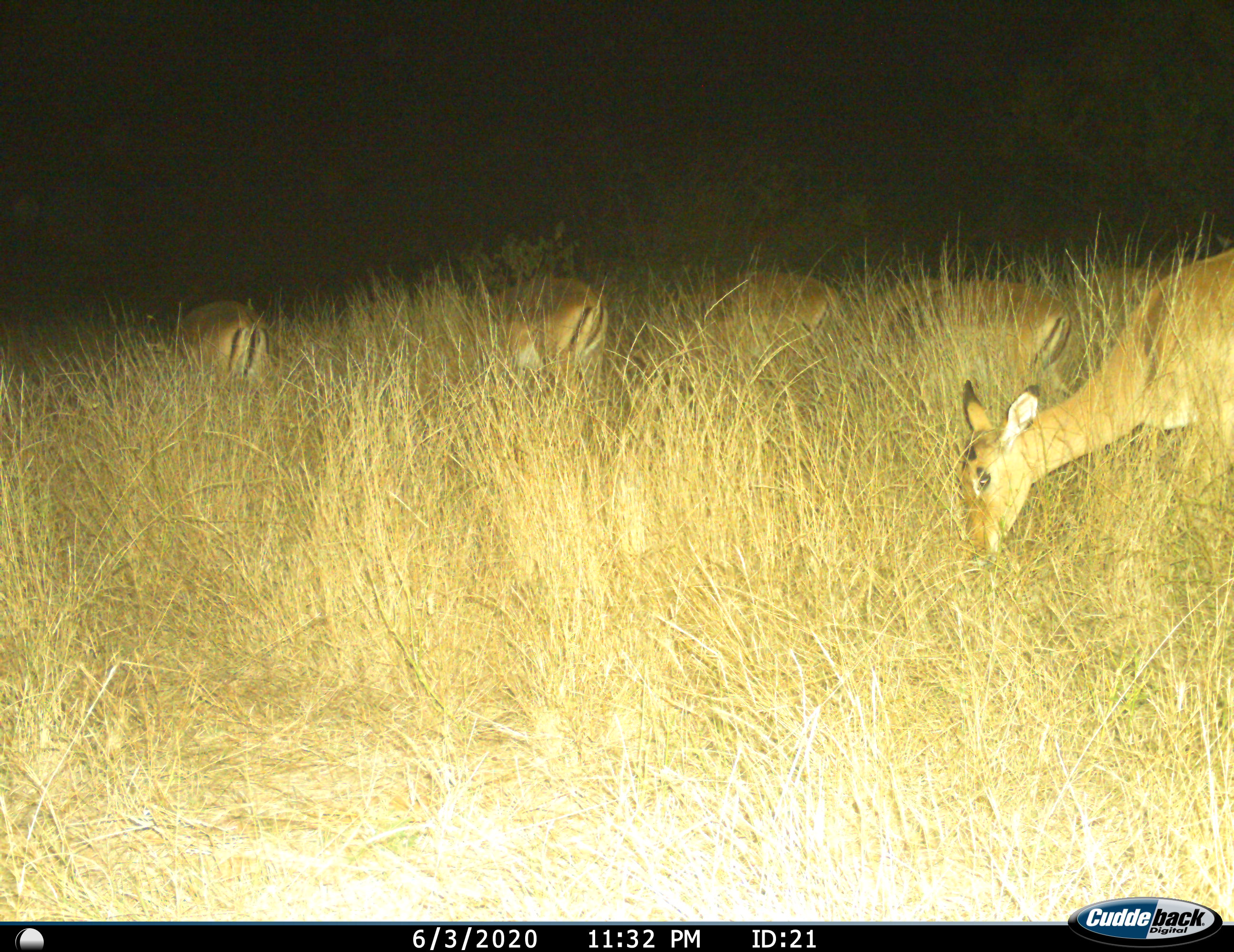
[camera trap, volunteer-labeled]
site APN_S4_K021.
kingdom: Animalia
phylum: Chordata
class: Mammalia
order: Artiodactyla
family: Bovidae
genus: Aepyceros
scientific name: Aepyceros melampus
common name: impala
Impala (Aepyceros melampus), count 5. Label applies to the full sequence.